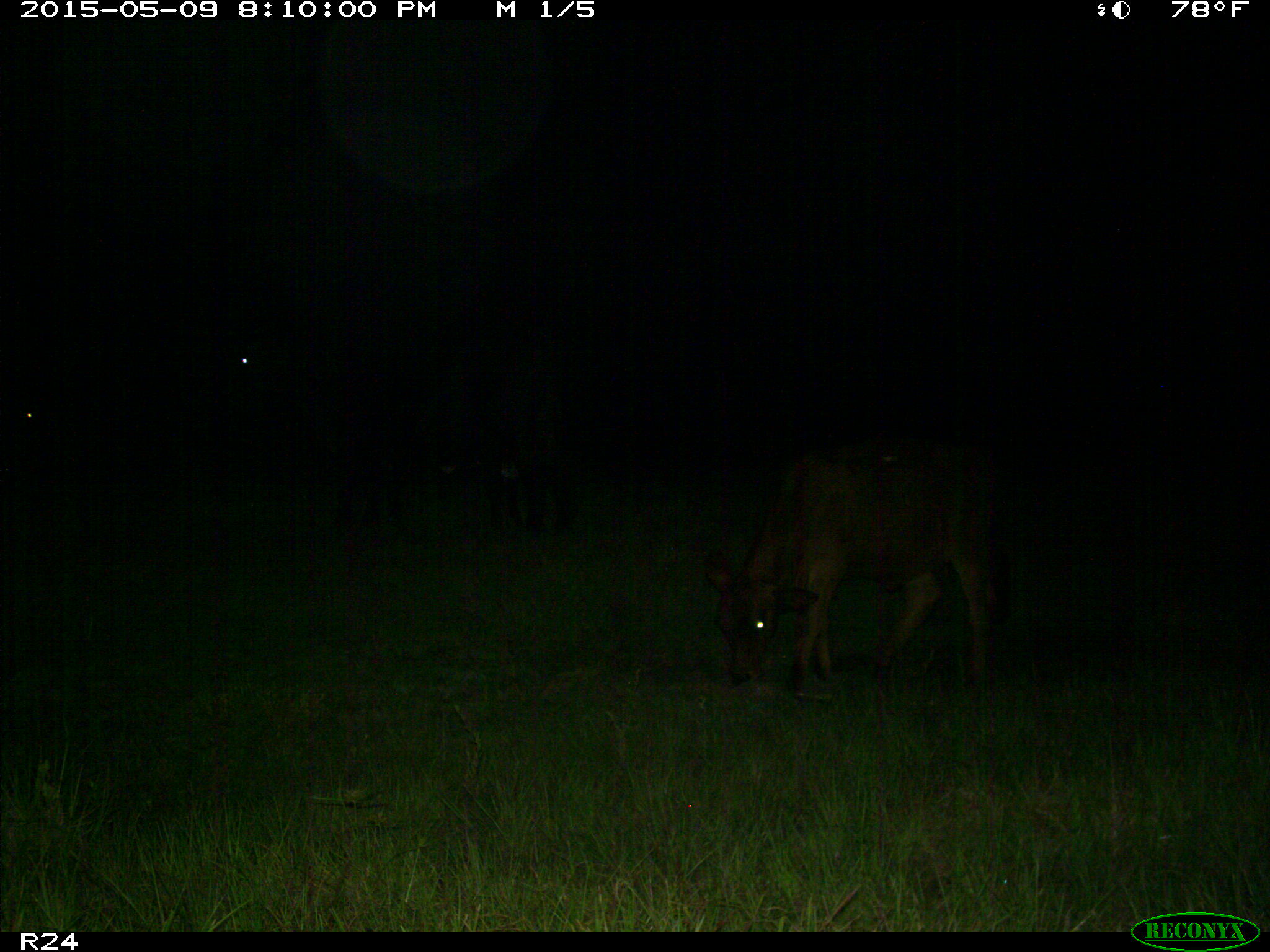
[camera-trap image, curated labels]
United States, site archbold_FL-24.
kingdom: Animalia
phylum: Chordata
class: Mammalia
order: Artiodactyla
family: Bovidae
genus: Bos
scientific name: Bos taurus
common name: domestic cow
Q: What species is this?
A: Bos taurus (domestic cow).